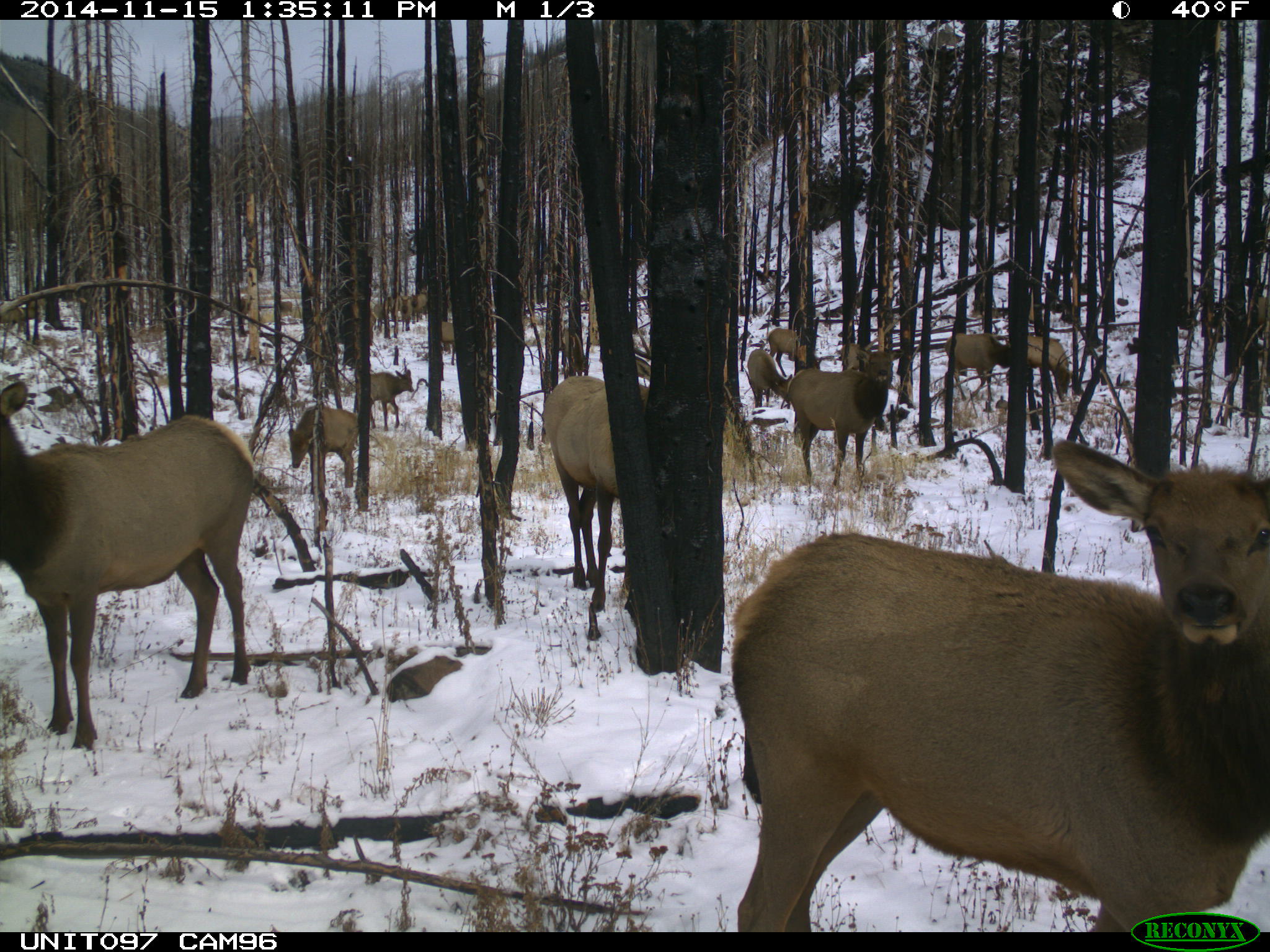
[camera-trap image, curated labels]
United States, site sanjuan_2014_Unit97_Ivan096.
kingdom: Animalia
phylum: Chordata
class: Mammalia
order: Artiodactyla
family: Cervidae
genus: Cervus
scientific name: Cervus elaphus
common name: red deer